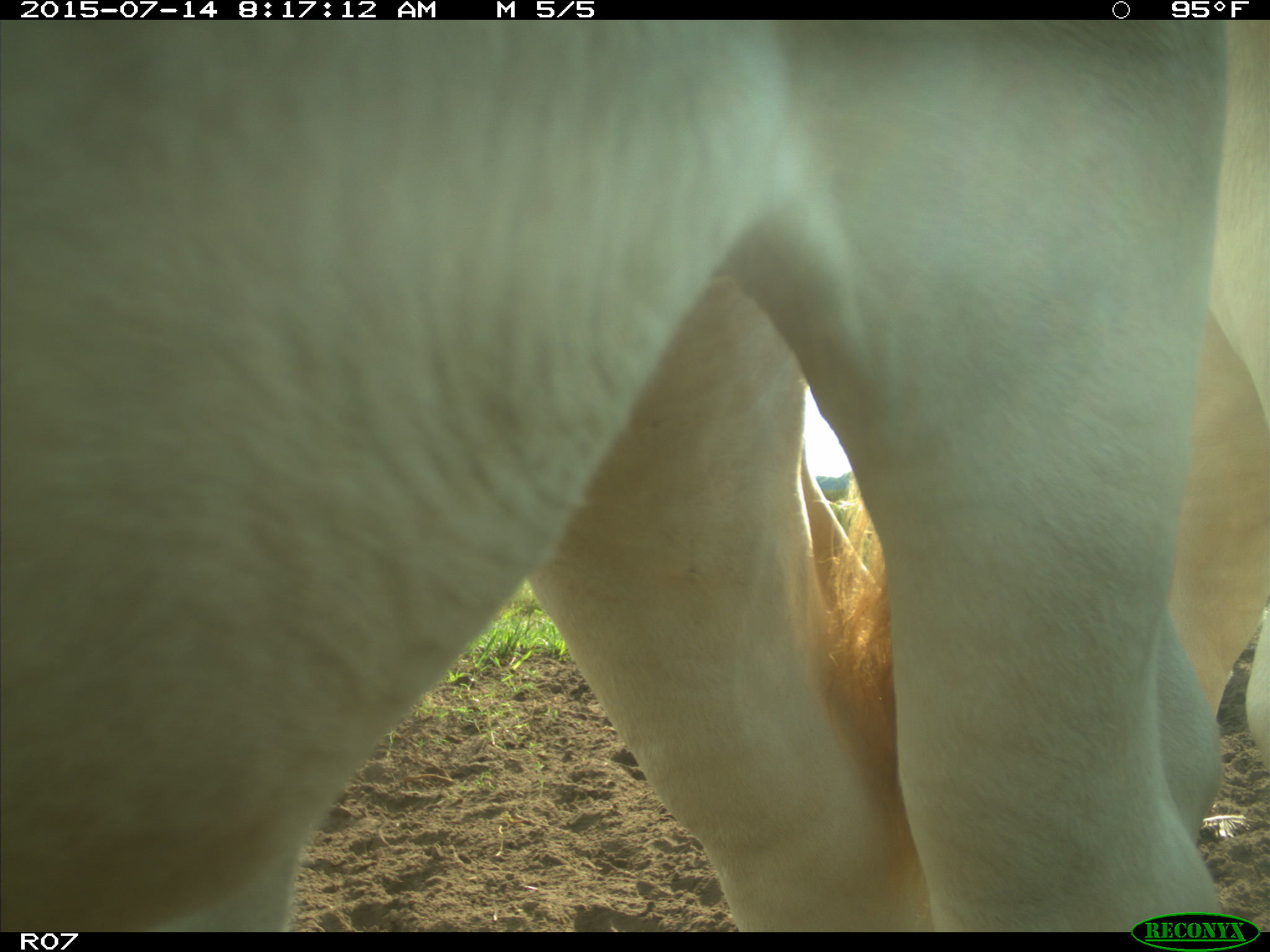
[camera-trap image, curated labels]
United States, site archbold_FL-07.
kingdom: Animalia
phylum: Chordata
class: Mammalia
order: Artiodactyla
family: Bovidae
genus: Bos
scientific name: Bos taurus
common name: domestic cow